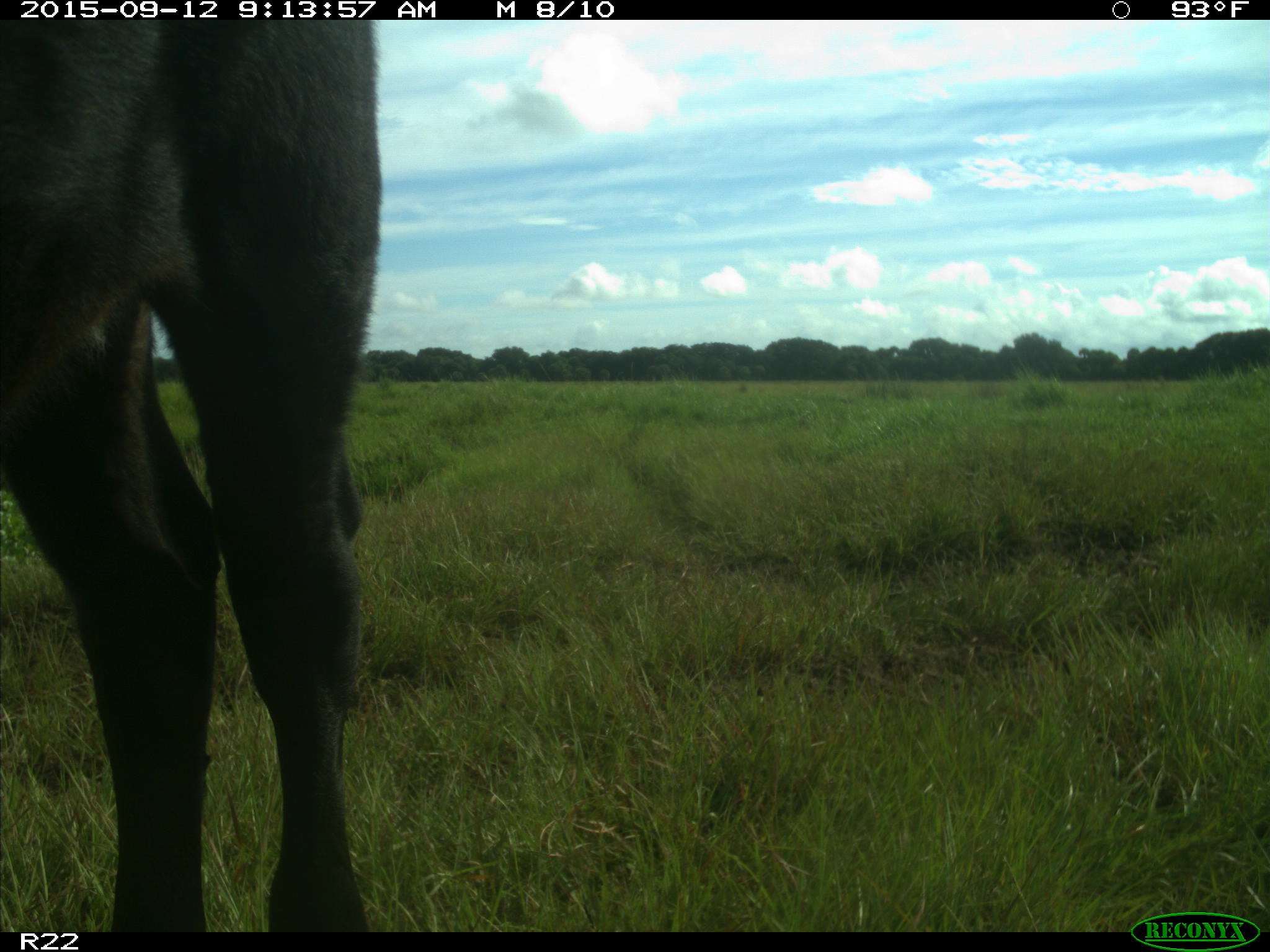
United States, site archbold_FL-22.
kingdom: Animalia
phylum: Chordata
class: Mammalia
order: Artiodactyla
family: Bovidae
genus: Bos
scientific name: Bos taurus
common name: domestic cow